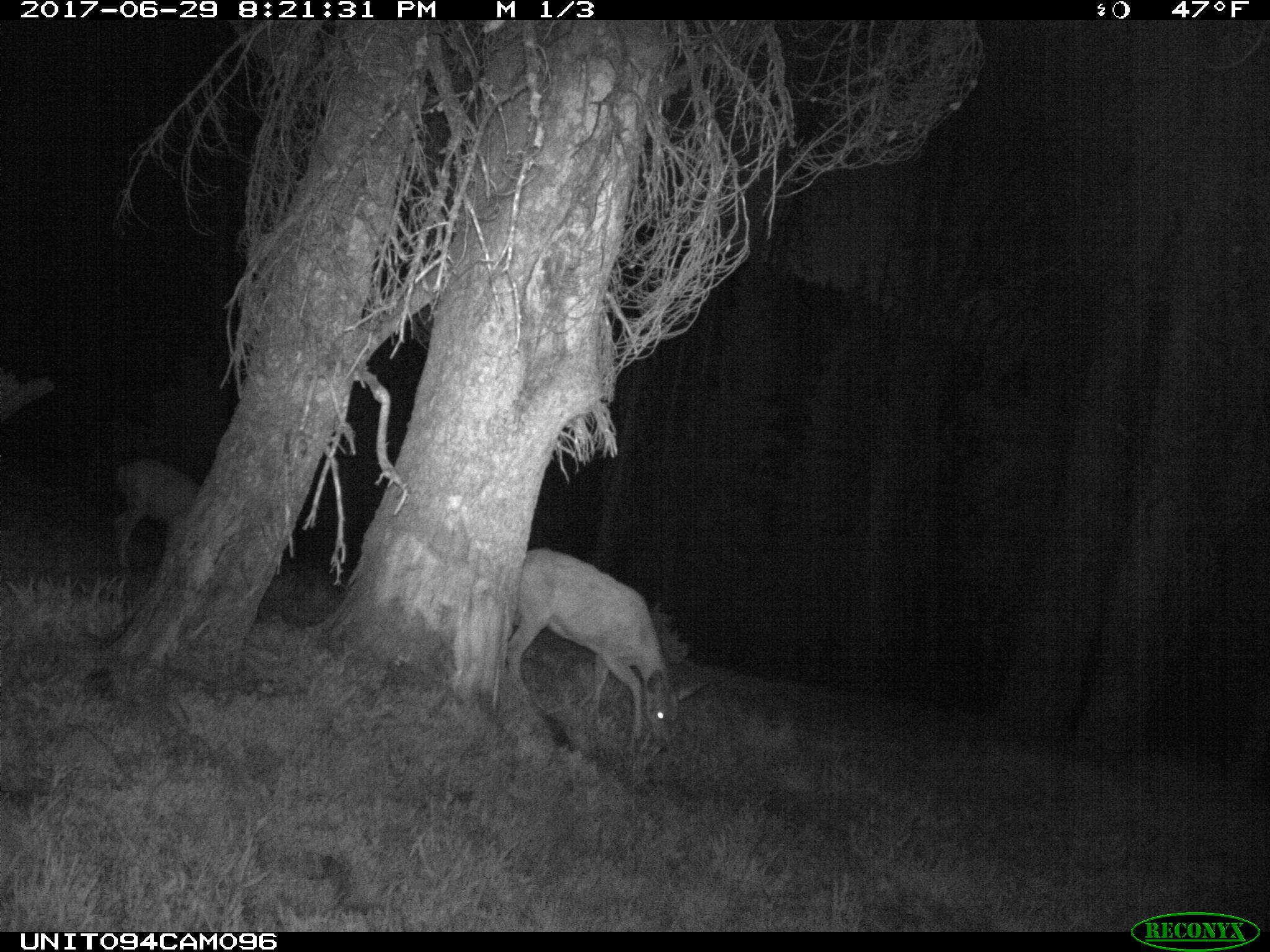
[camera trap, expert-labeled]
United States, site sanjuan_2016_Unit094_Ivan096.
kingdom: Animalia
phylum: Chordata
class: Mammalia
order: Artiodactyla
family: Cervidae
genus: Odocoileus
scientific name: Odocoileus hemionus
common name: mule deer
Odocoileus hemionus (mule deer).